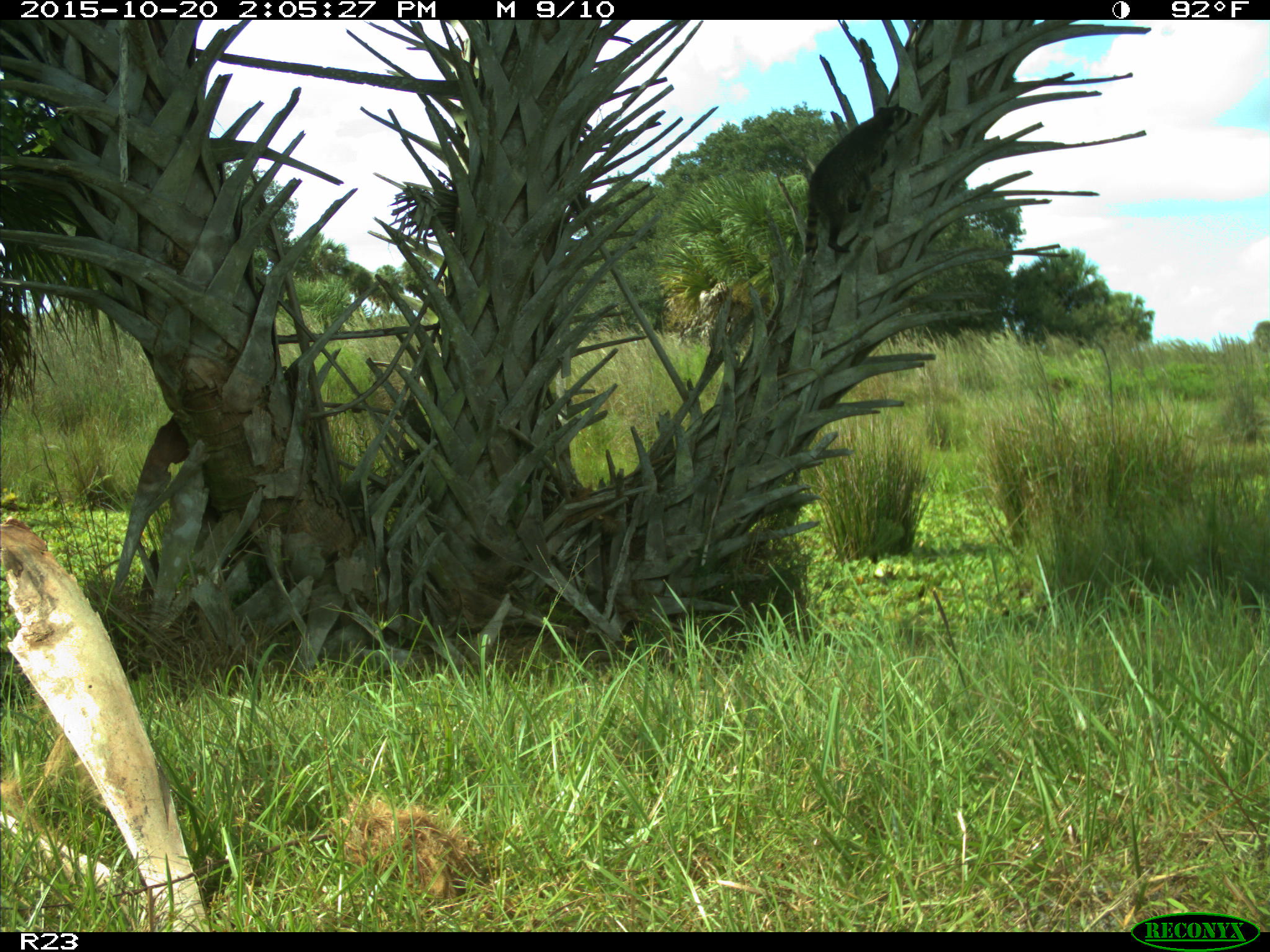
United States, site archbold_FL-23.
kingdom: Animalia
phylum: Chordata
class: Mammalia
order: Carnivora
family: Procyonidae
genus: Procyon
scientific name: Procyon lotor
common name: common raccoon